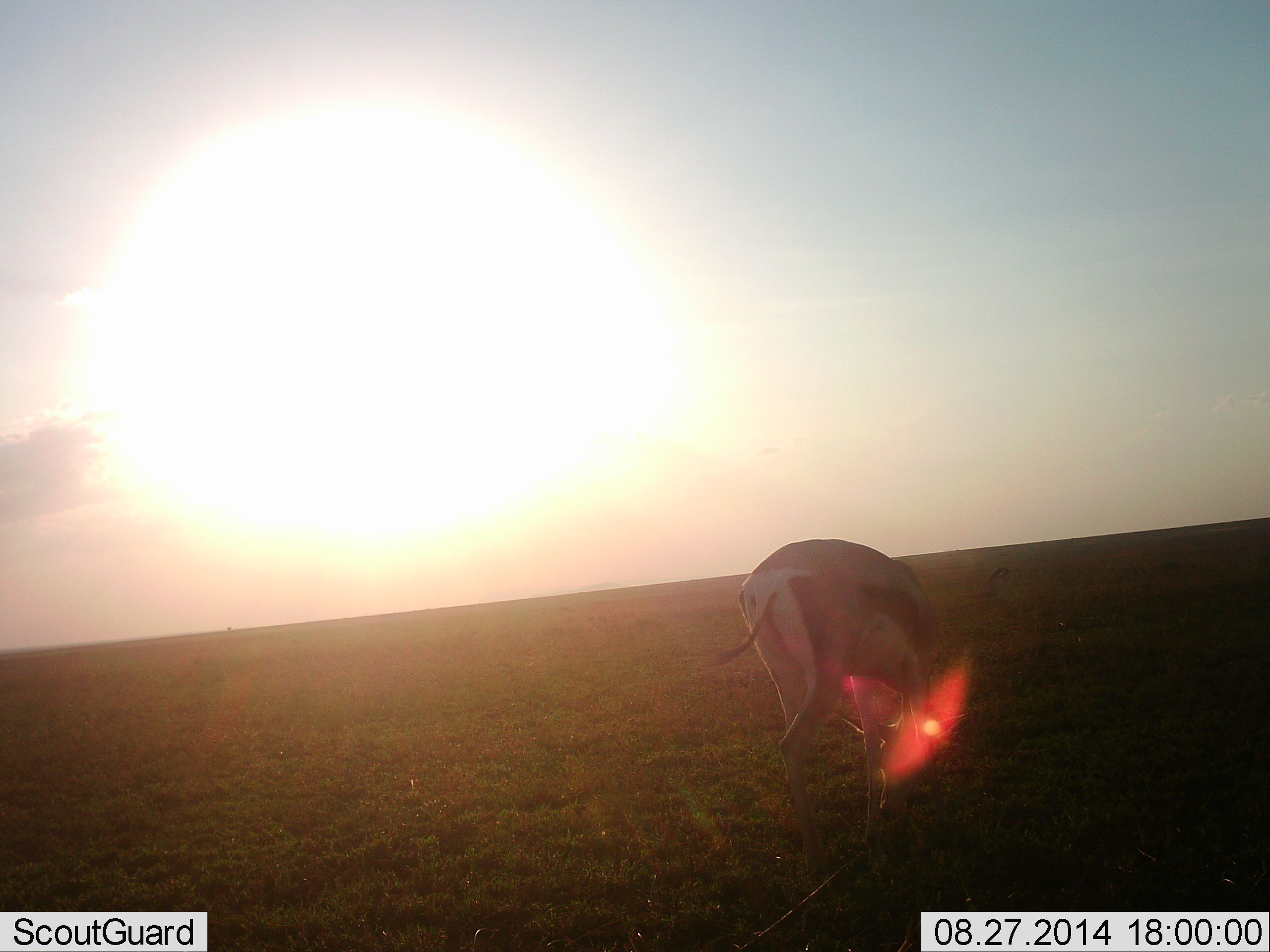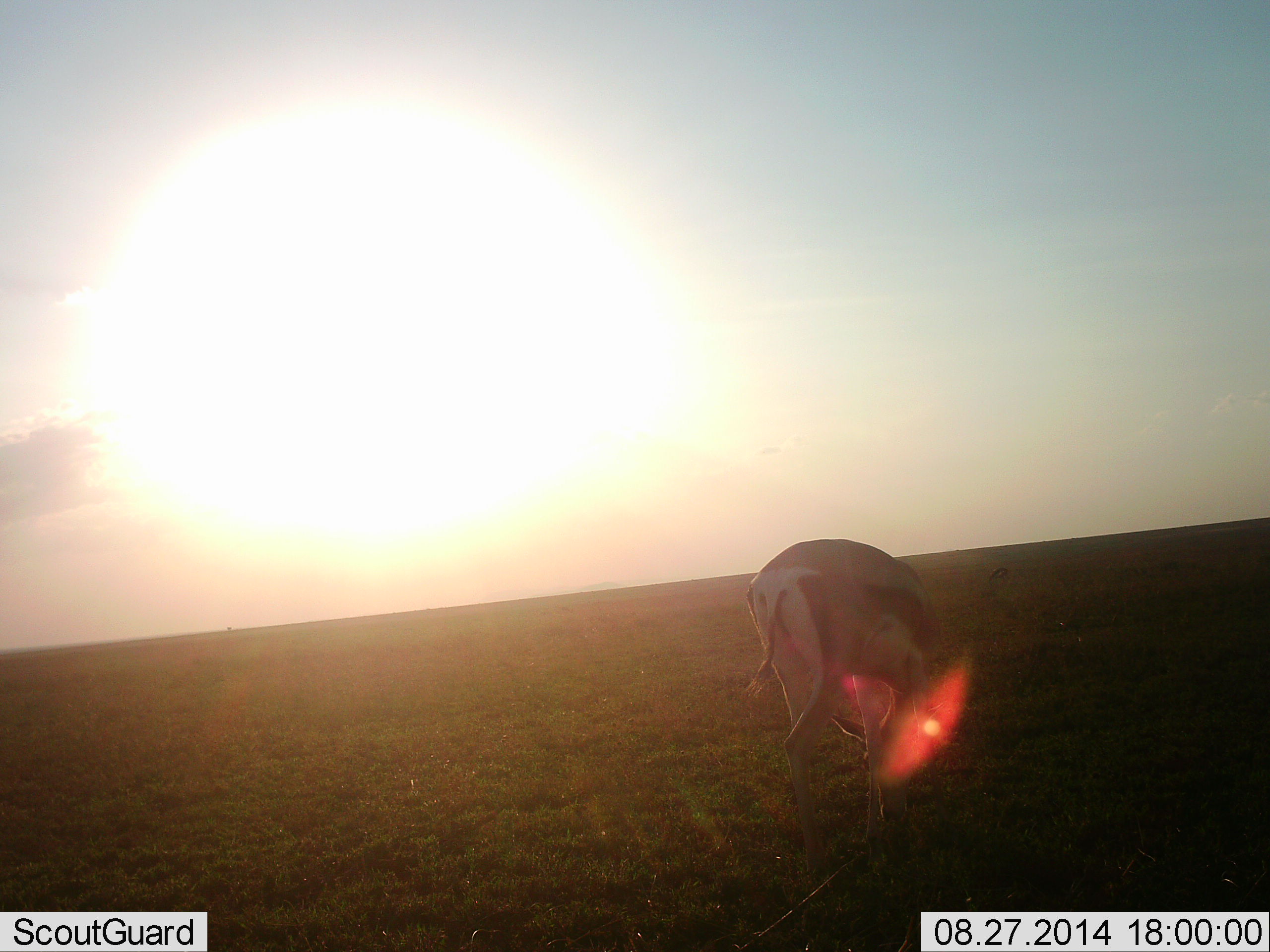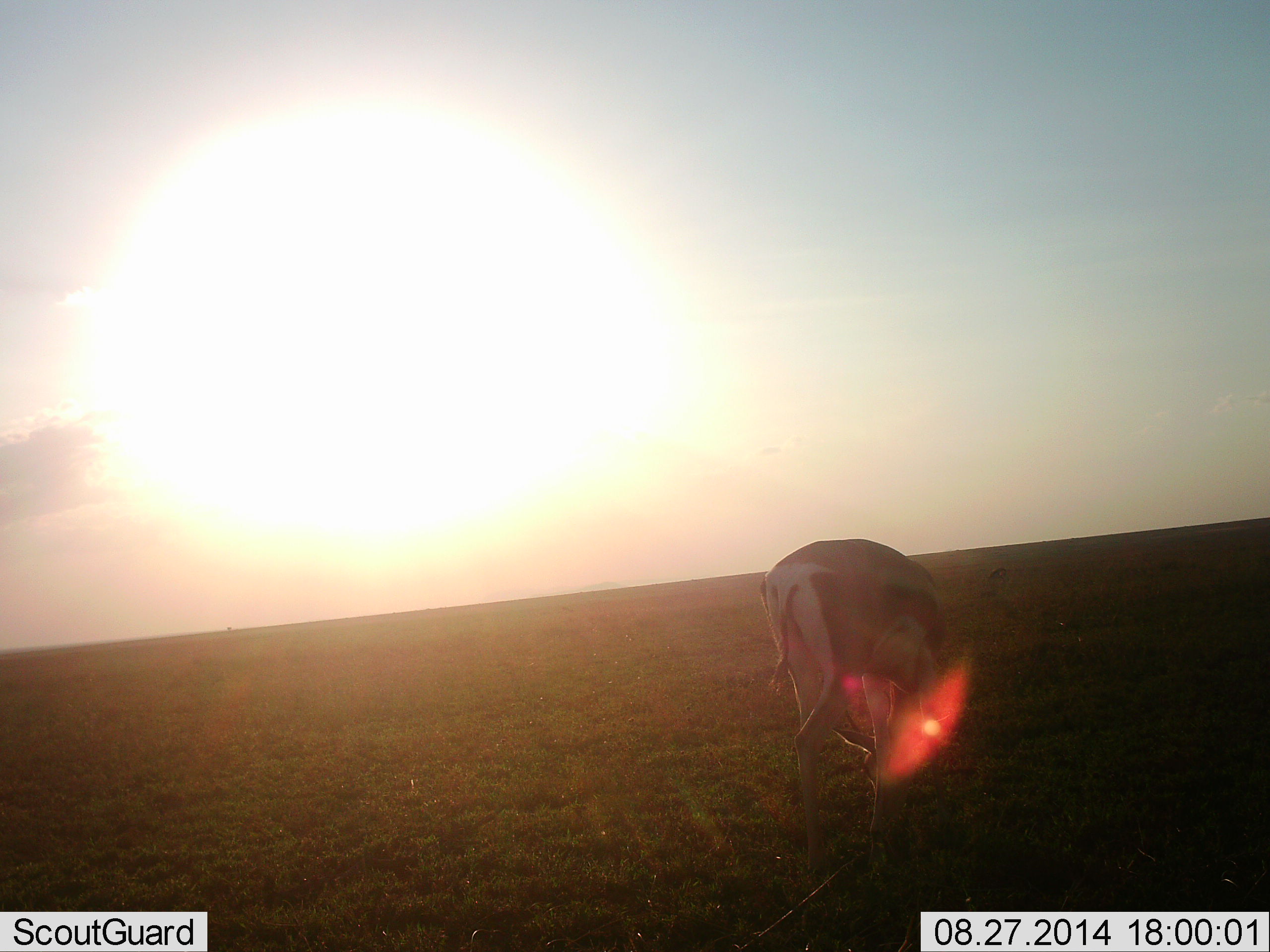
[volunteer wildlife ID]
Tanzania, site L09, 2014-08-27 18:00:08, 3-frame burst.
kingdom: Animalia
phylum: Chordata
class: Mammalia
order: Artiodactyla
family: Bovidae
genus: Eudorcas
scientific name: Eudorcas thomsonii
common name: thomson's gazelle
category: gazellethomsons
Gazellethomsons (thomson's gazelle) (Eudorcas thomsonii), count 1. Behavior (volunteer vote fractions): standing 30%, resting 0%, moving 0%, interacting 0%. Young present (vote fraction): 0%. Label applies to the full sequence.